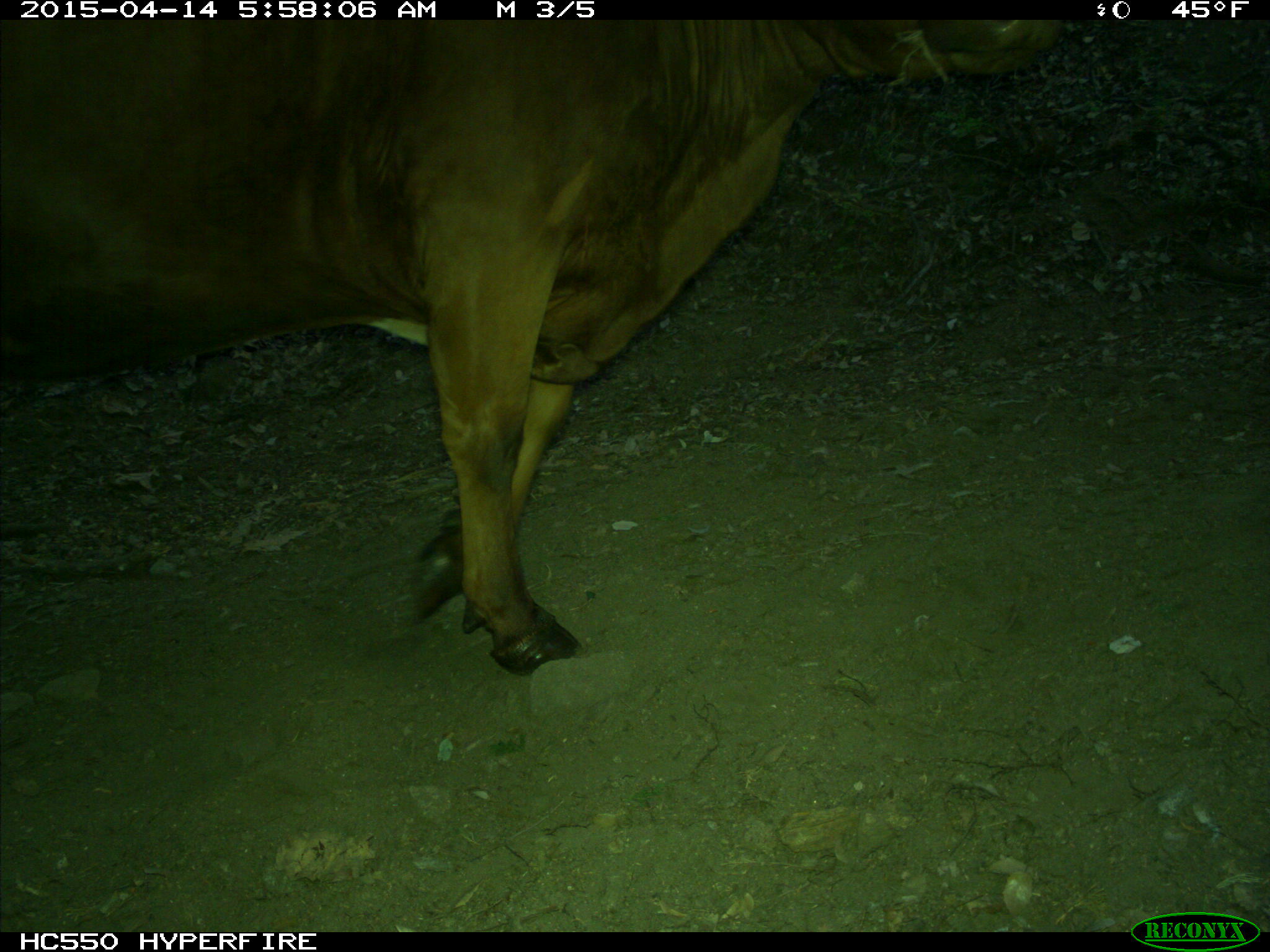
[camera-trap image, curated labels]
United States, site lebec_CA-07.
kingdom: Animalia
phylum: Chordata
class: Mammalia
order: Artiodactyla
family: Bovidae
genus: Bos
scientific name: Bos taurus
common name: domestic cow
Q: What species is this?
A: Bos taurus (domestic cow).